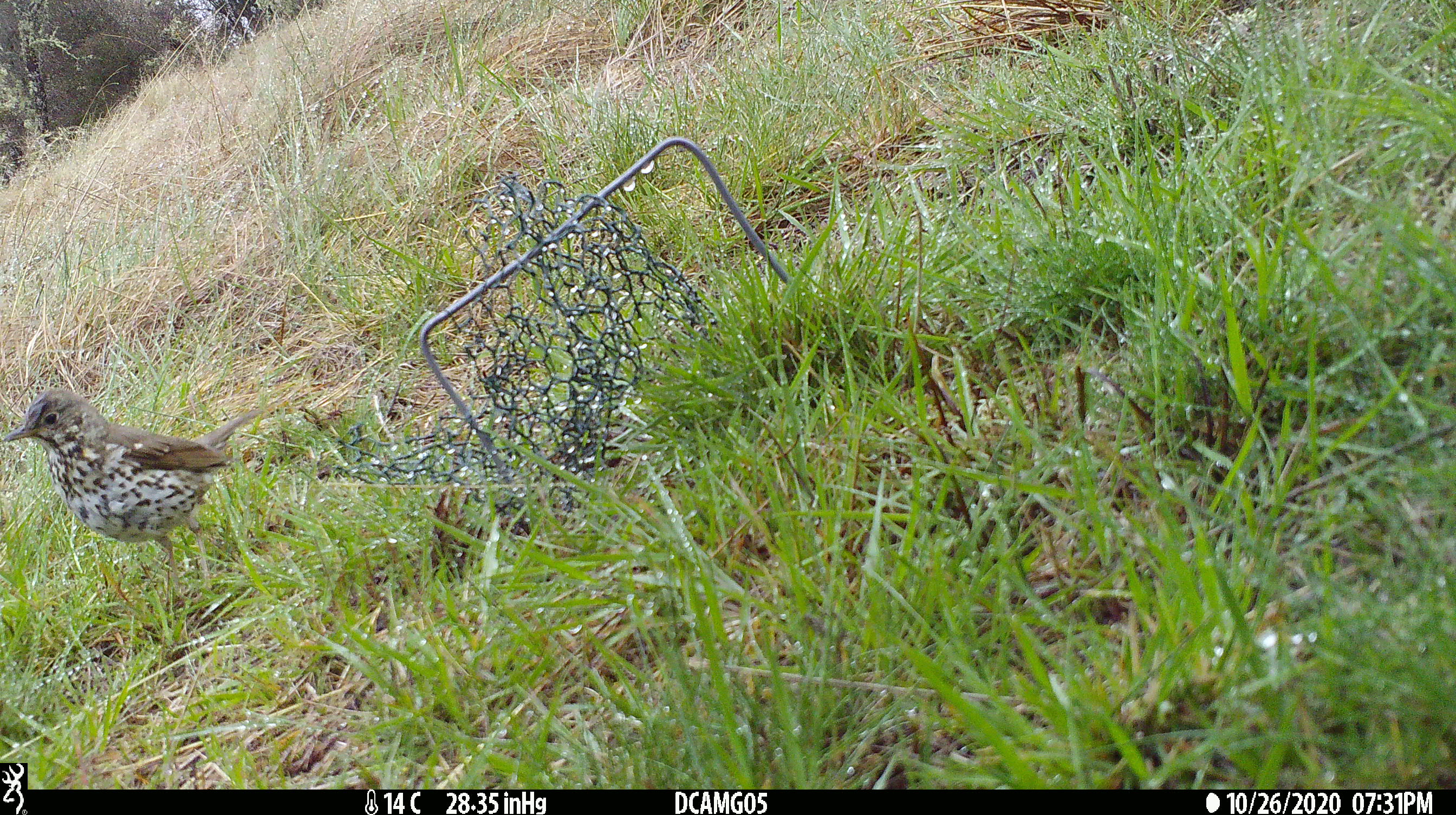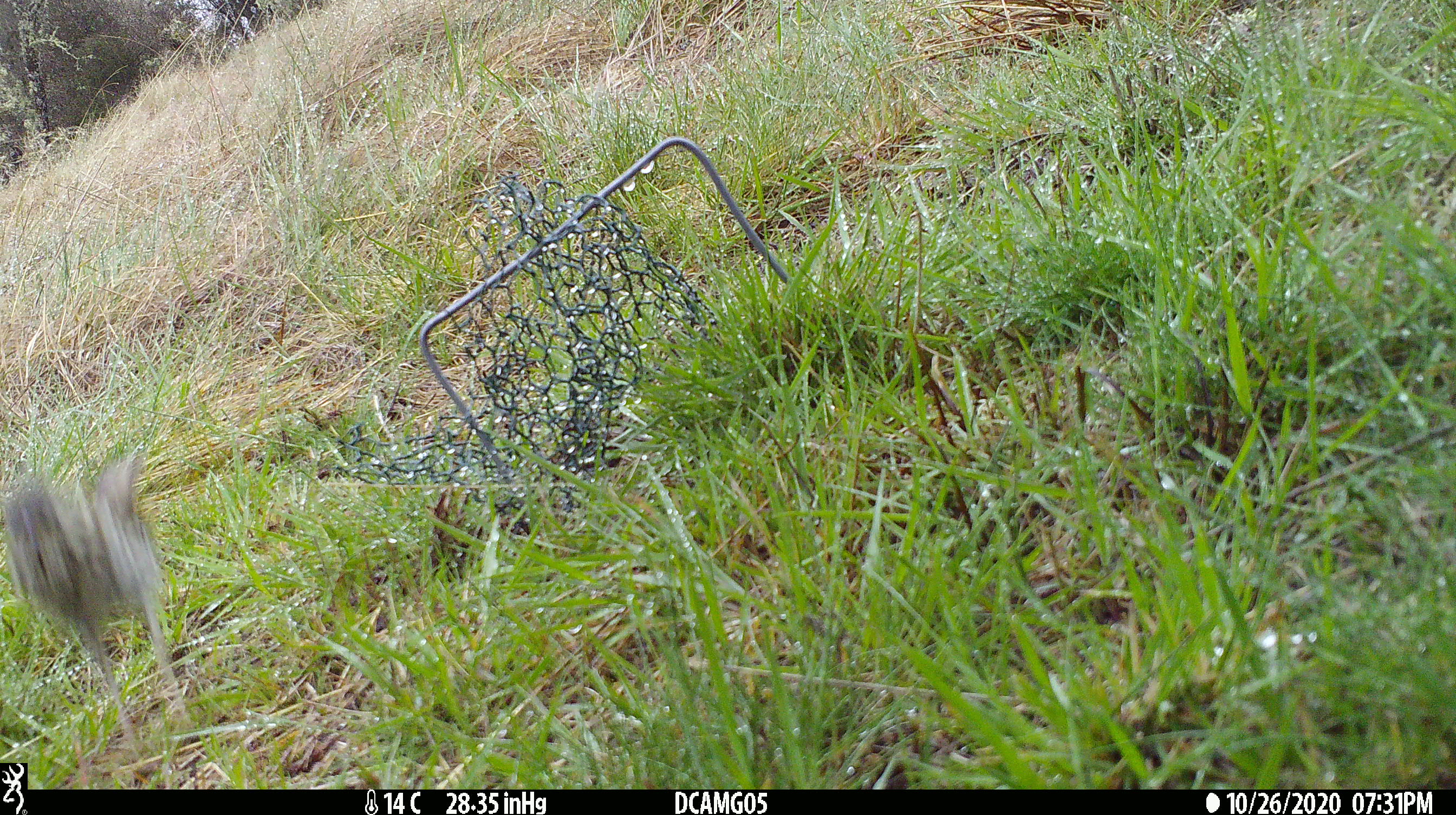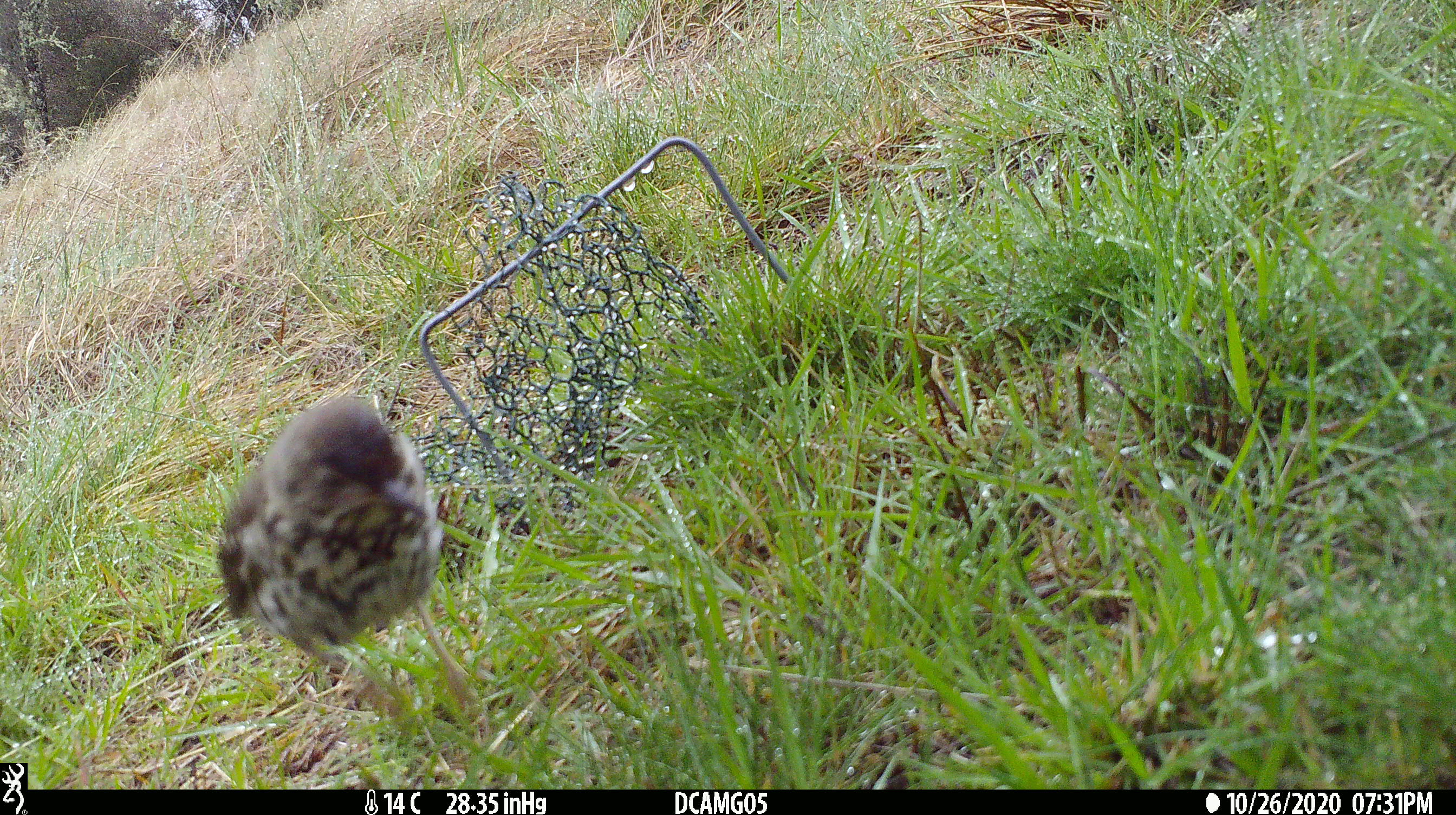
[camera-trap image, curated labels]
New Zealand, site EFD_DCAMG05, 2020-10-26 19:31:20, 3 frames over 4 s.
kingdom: Animalia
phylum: Chordata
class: Aves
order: Passeriformes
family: Turdidae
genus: Turdus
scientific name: Turdus philomelos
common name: song thrush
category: thrush